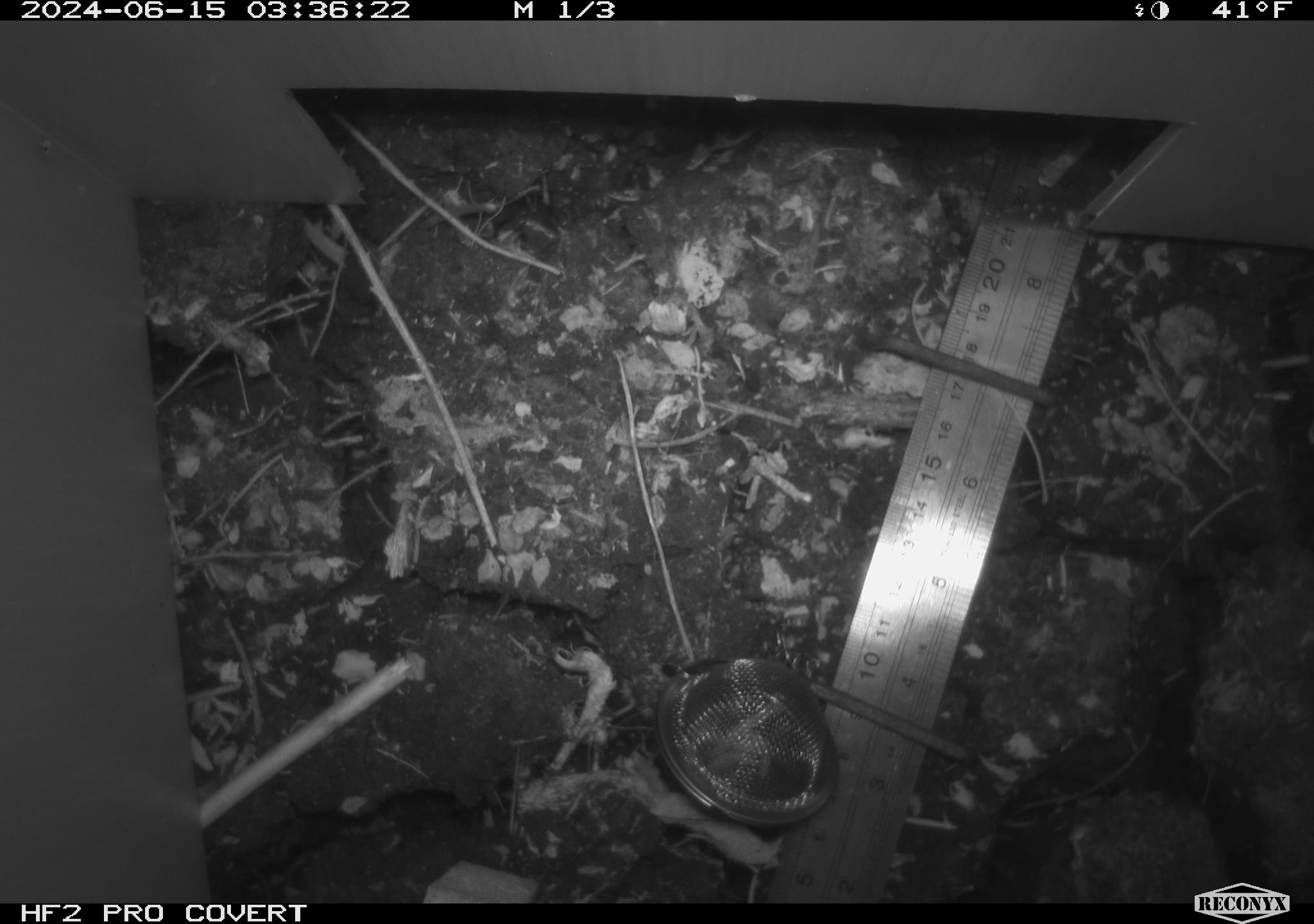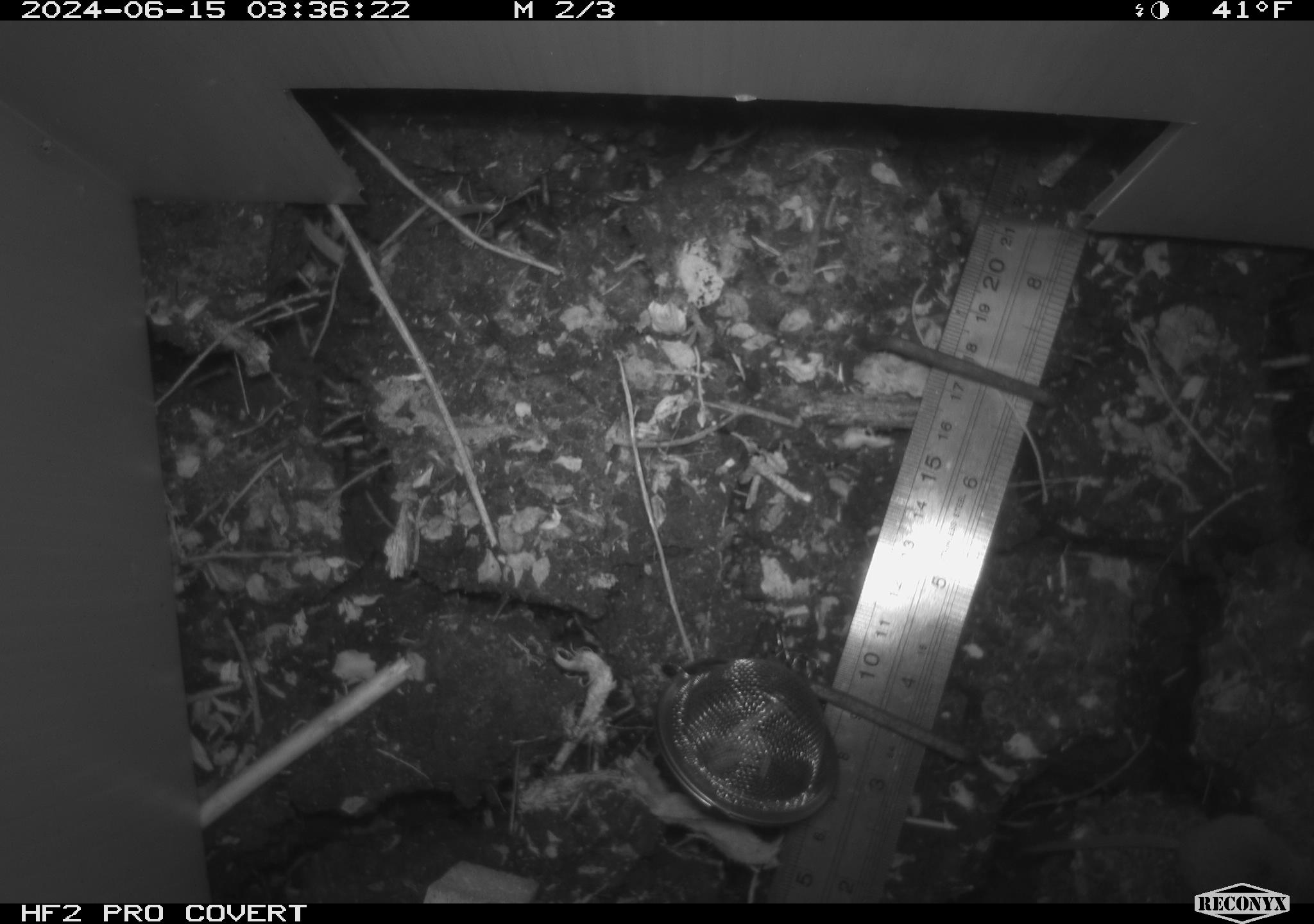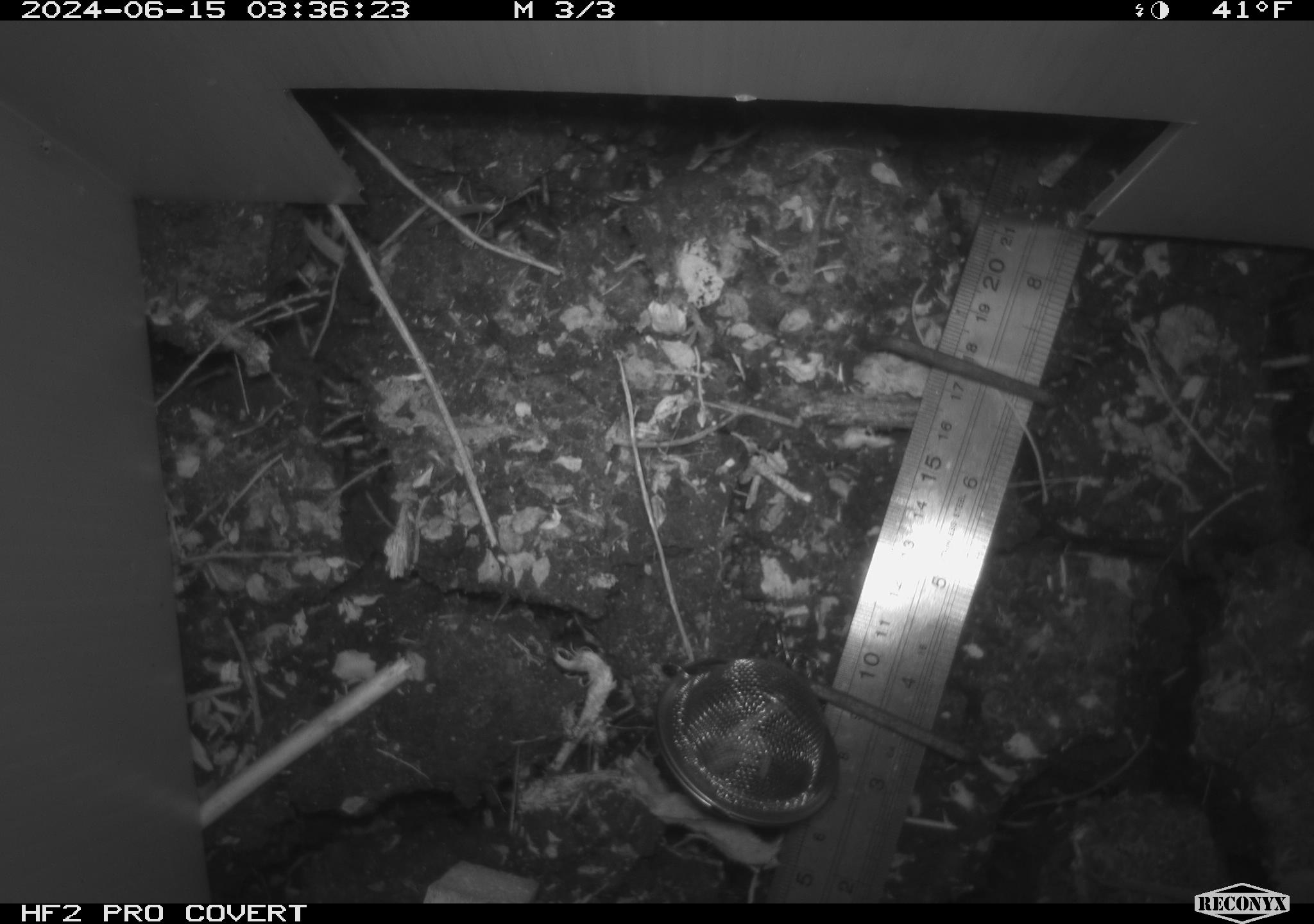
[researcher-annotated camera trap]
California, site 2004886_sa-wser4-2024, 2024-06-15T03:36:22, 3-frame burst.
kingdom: Animalia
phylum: Chordata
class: Mammalia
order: Eulipotyphla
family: Soricidae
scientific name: Soricidae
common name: shrews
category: soricidae family